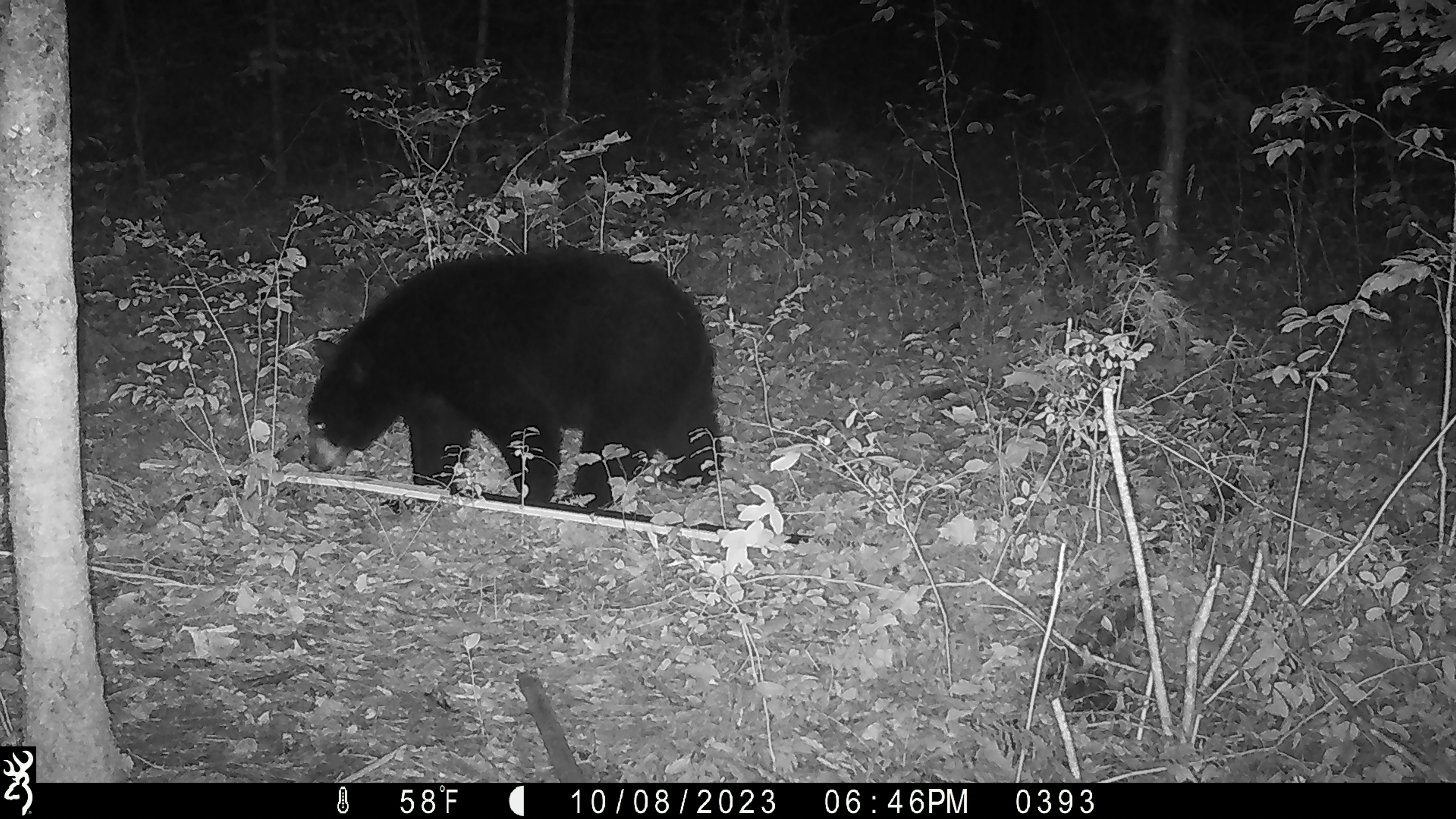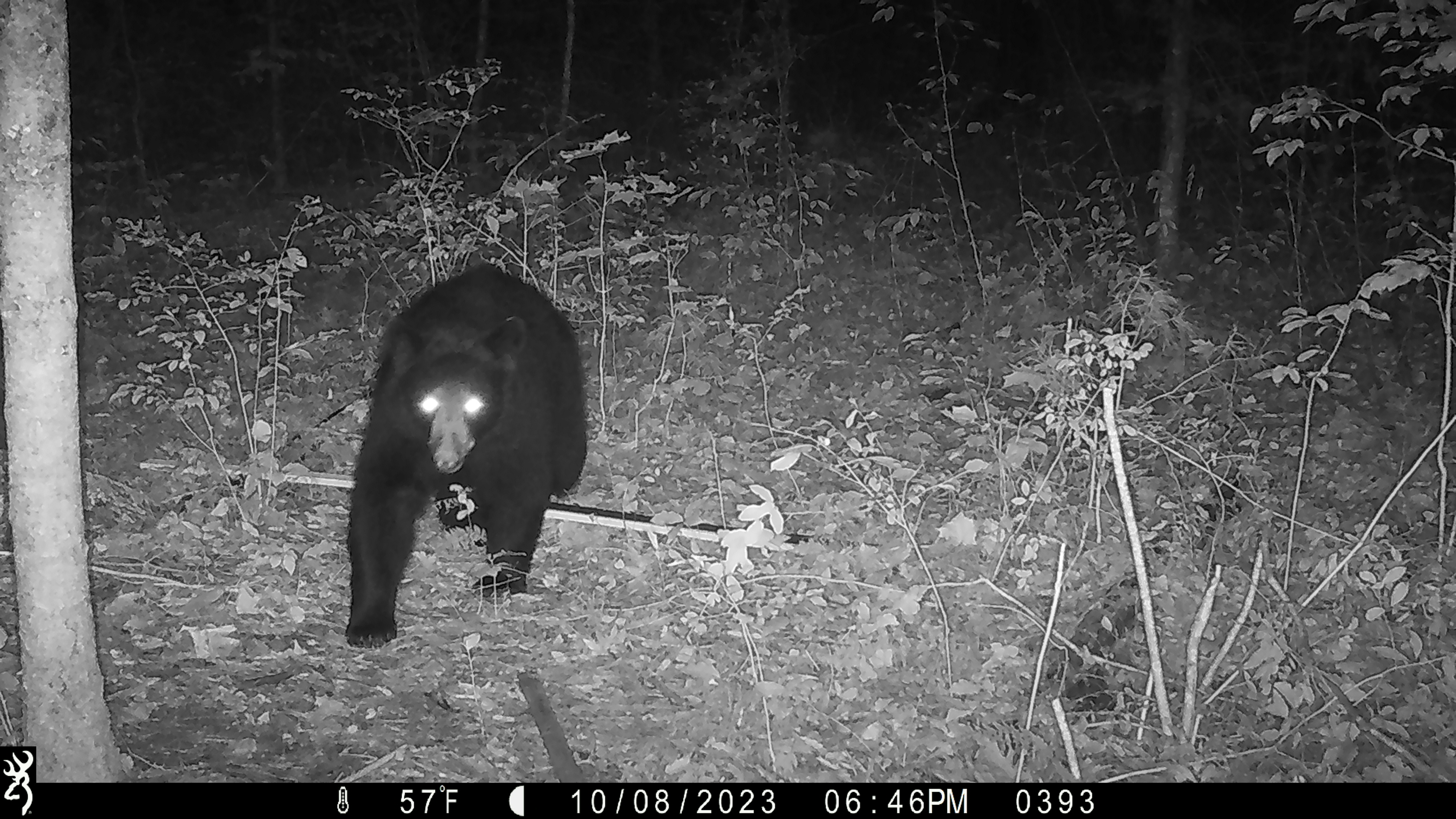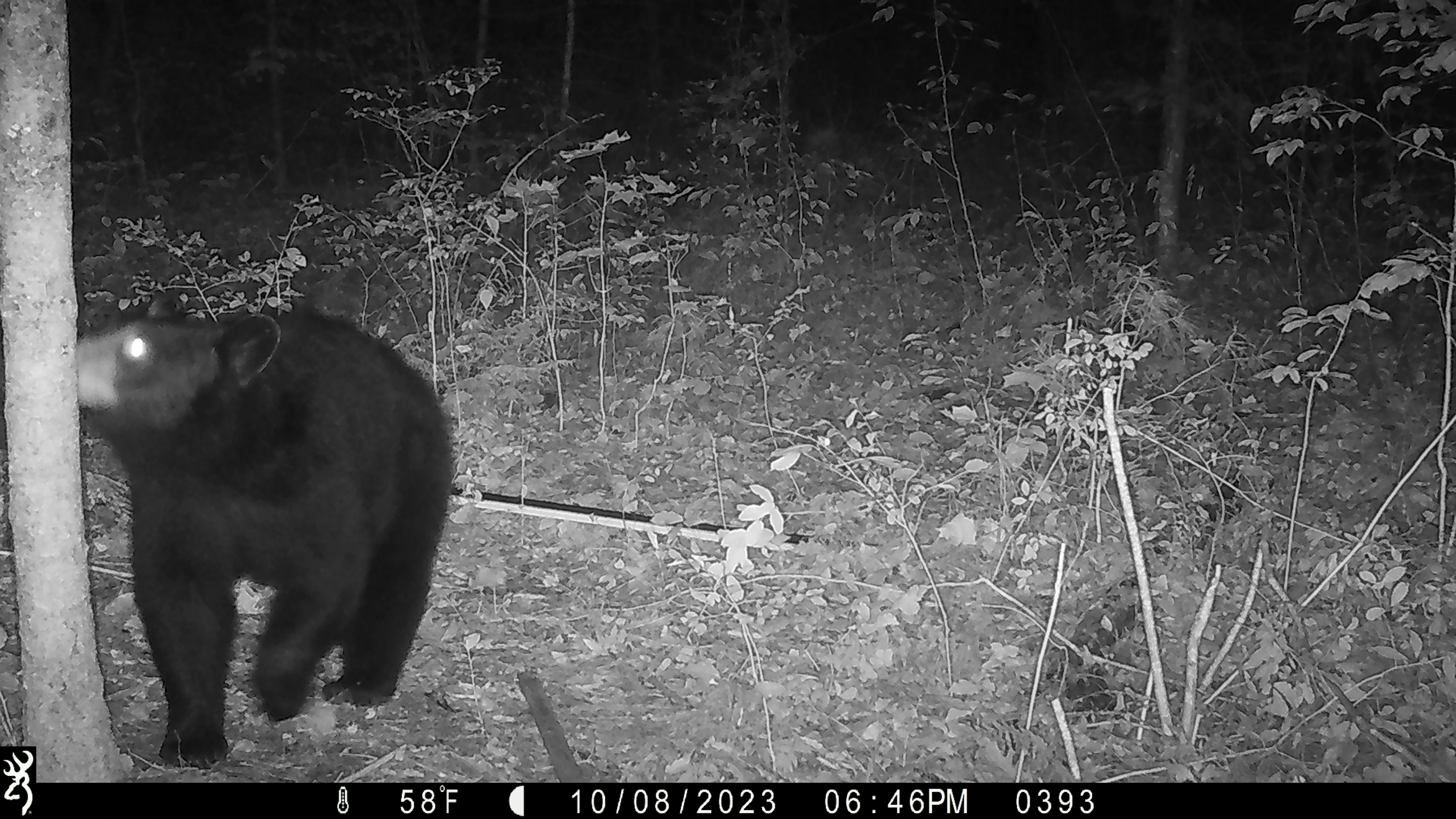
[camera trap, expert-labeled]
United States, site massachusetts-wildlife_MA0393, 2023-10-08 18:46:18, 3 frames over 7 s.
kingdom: Animalia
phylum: Chordata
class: Mammalia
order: Carnivora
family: Ursidae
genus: Ursus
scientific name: Ursus americanus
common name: black bear